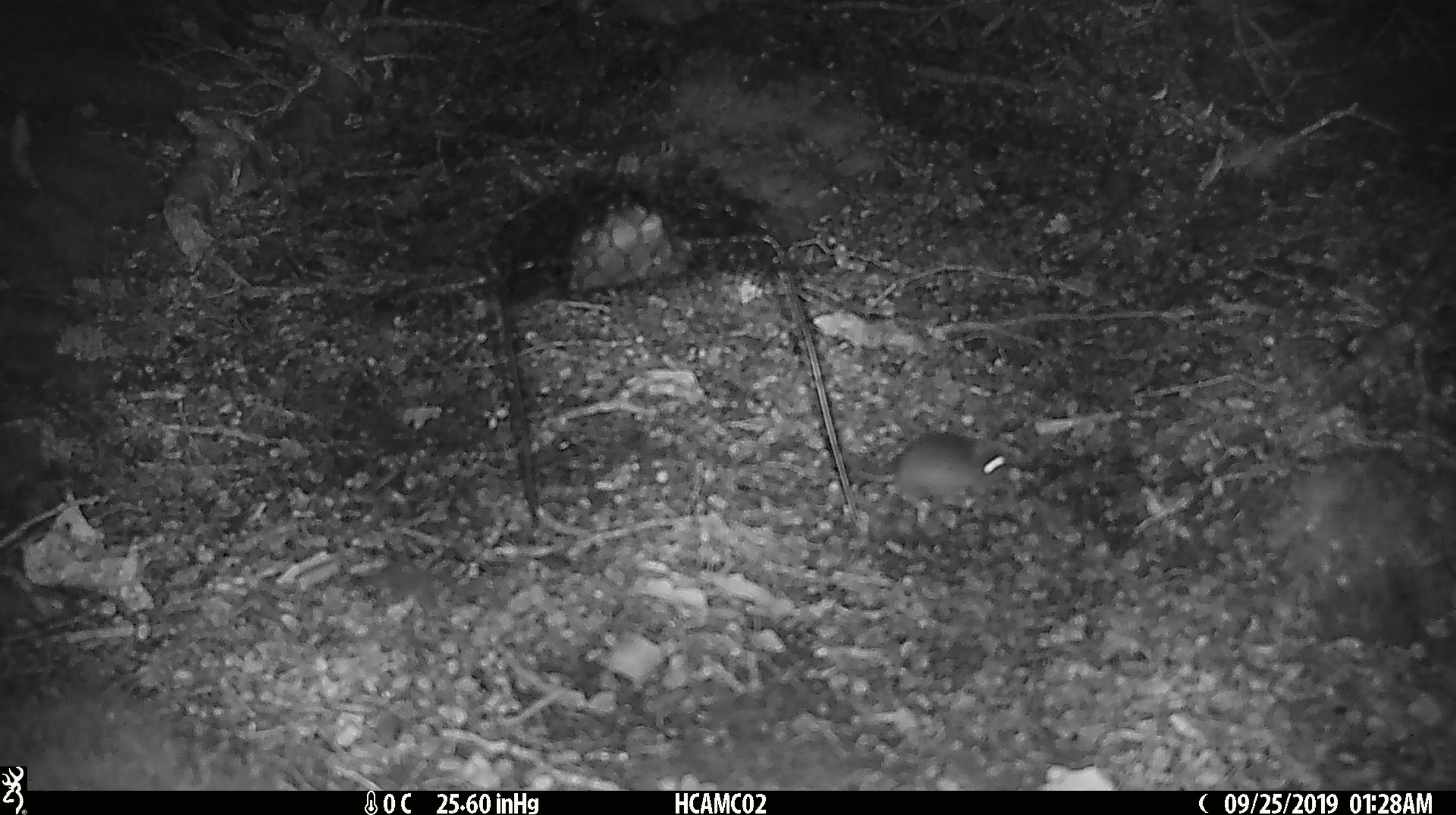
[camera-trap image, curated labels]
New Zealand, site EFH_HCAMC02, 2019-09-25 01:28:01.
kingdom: Animalia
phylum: Chordata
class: Mammalia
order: Rodentia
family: Muridae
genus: Mus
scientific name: Mus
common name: mouse